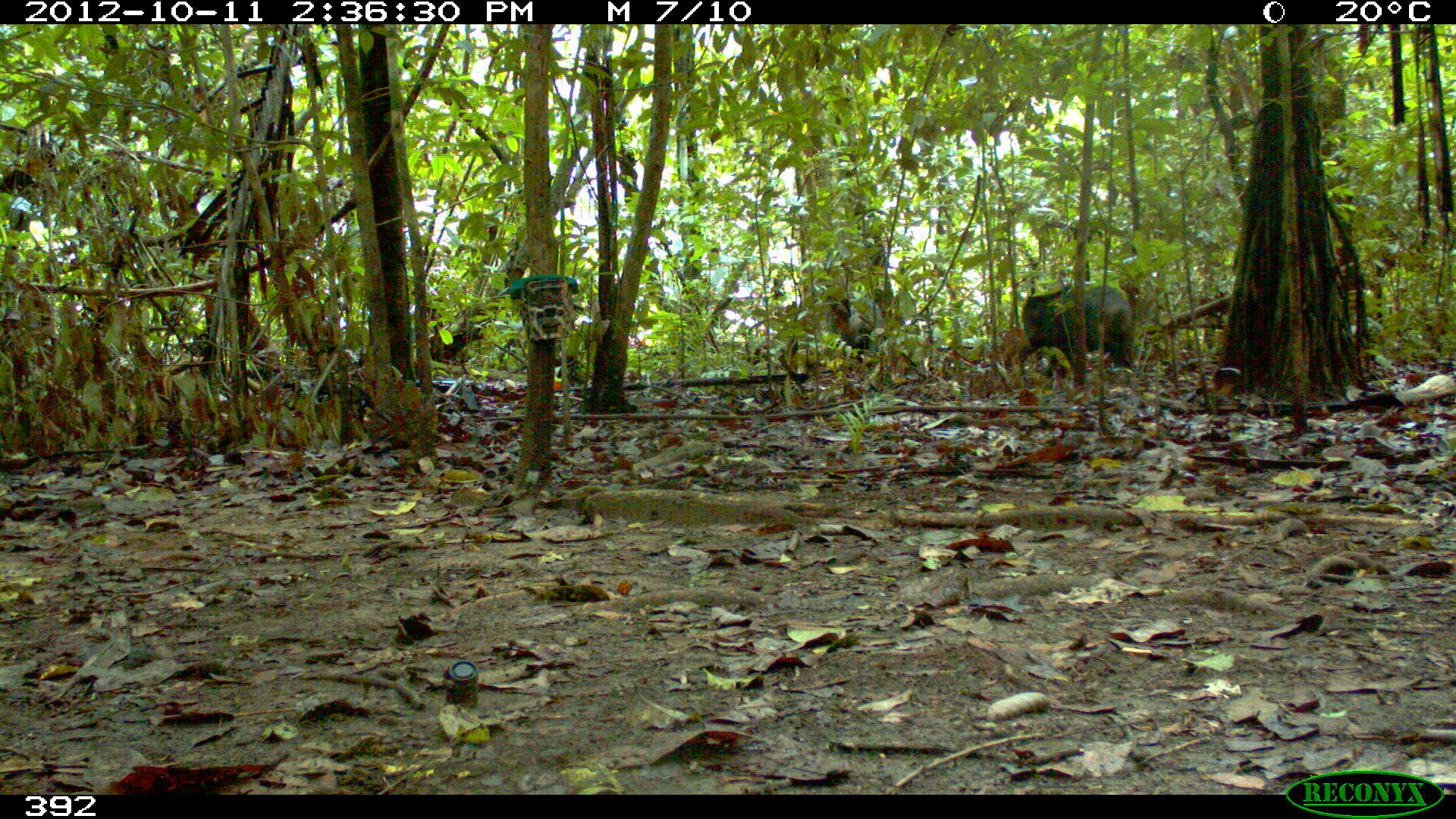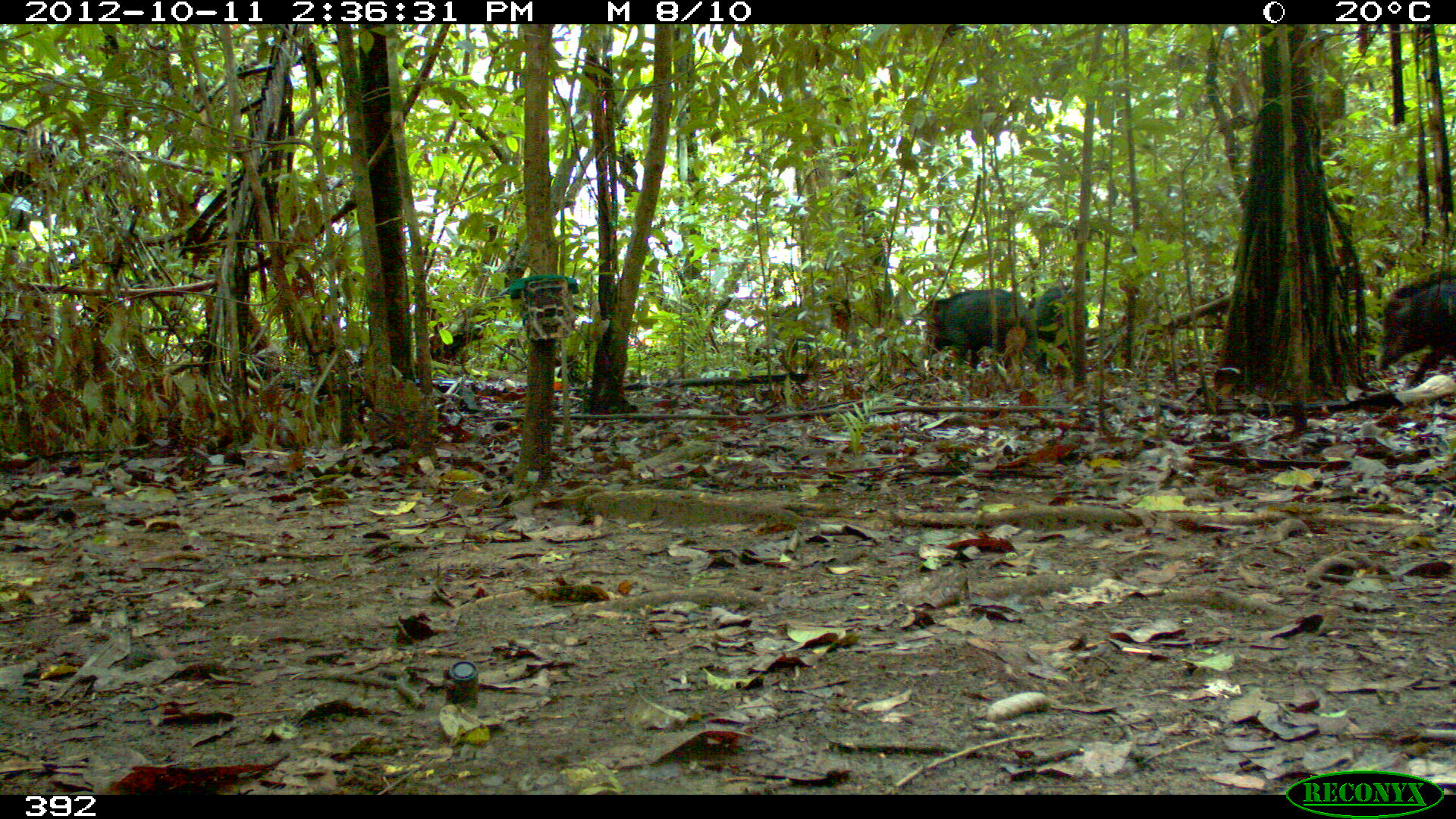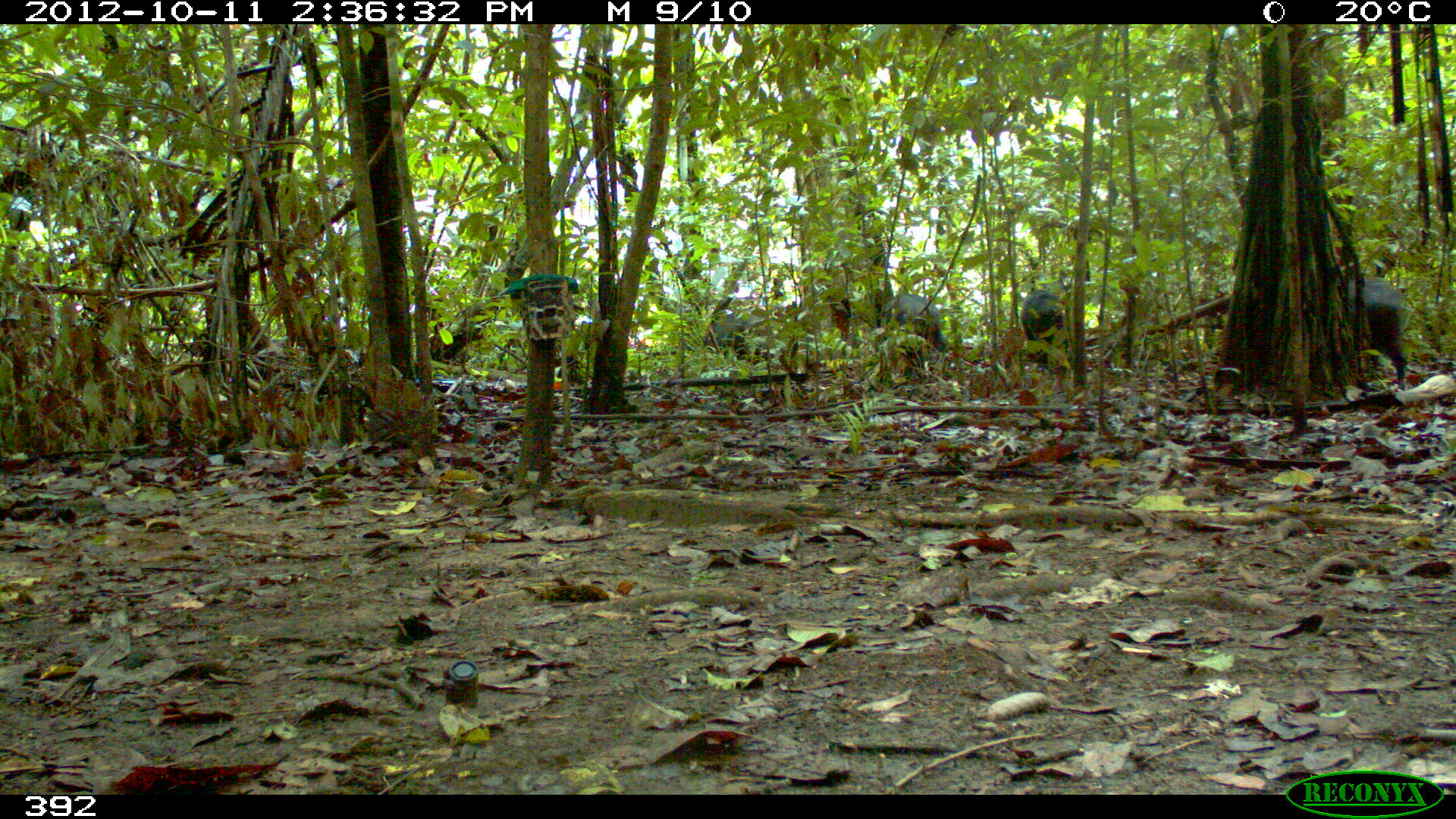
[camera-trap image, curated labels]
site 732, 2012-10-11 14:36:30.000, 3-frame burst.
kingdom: Animalia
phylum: Chordata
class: Mammalia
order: Artiodactyla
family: Tayassuidae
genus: Tayassu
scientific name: Tayassu pecari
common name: white-lipped peccary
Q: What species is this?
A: Tayassu pecari (white-lipped peccary).